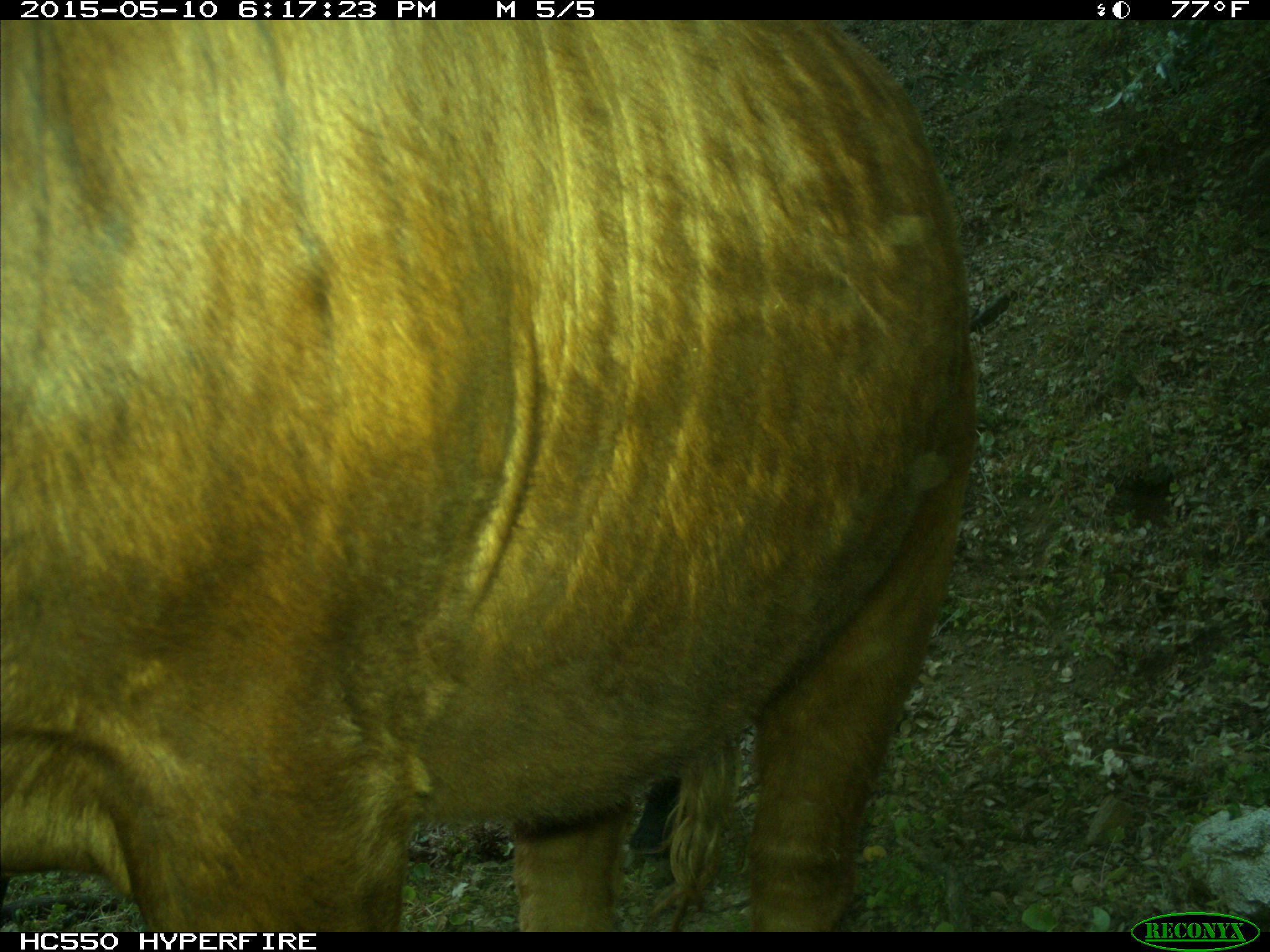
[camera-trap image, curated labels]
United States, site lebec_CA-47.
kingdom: Animalia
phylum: Chordata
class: Mammalia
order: Artiodactyla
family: Bovidae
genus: Bos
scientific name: Bos taurus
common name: domestic cow